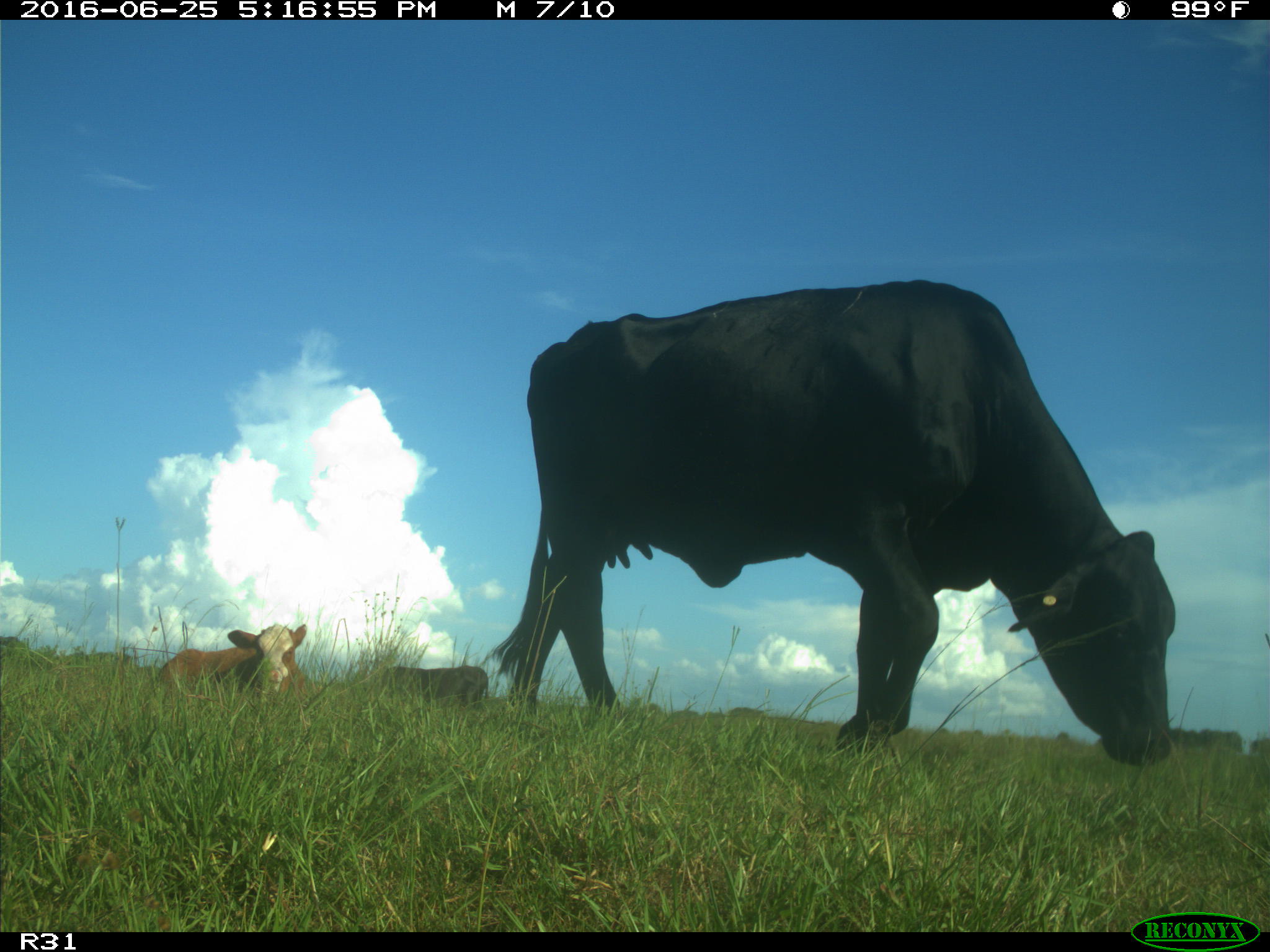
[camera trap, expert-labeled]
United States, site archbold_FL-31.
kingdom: Animalia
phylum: Chordata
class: Mammalia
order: Artiodactyla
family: Bovidae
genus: Bos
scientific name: Bos taurus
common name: domestic cow